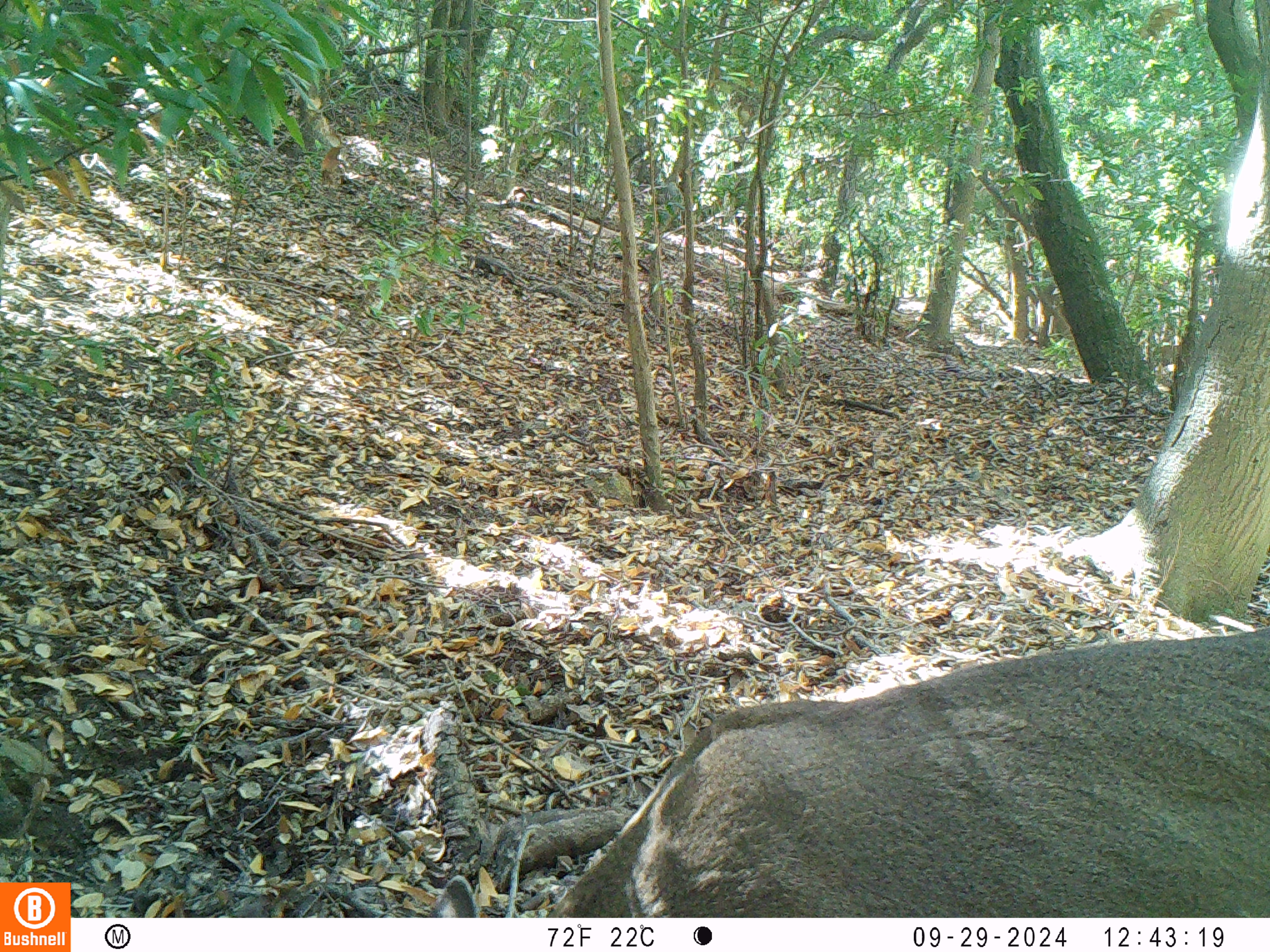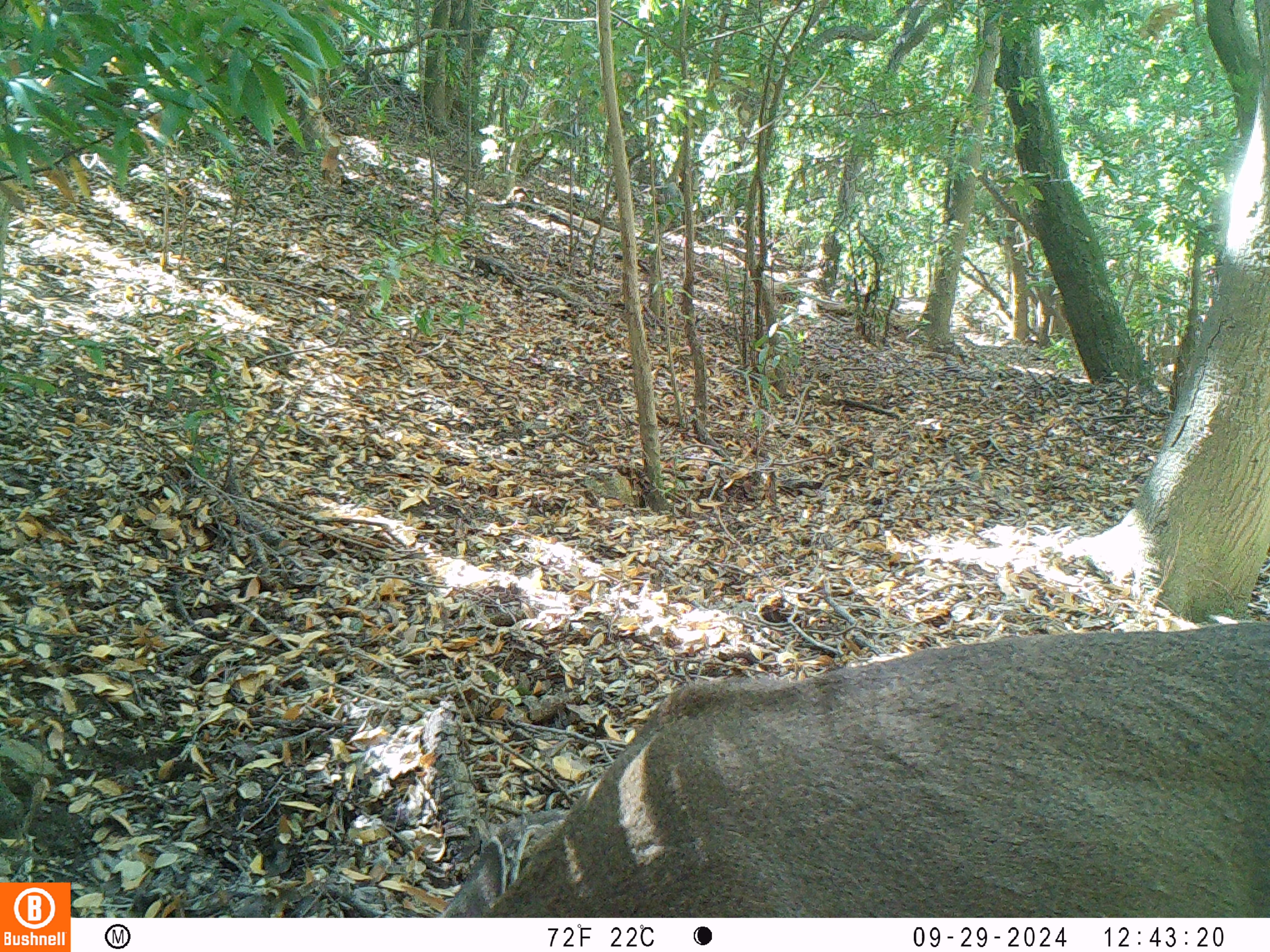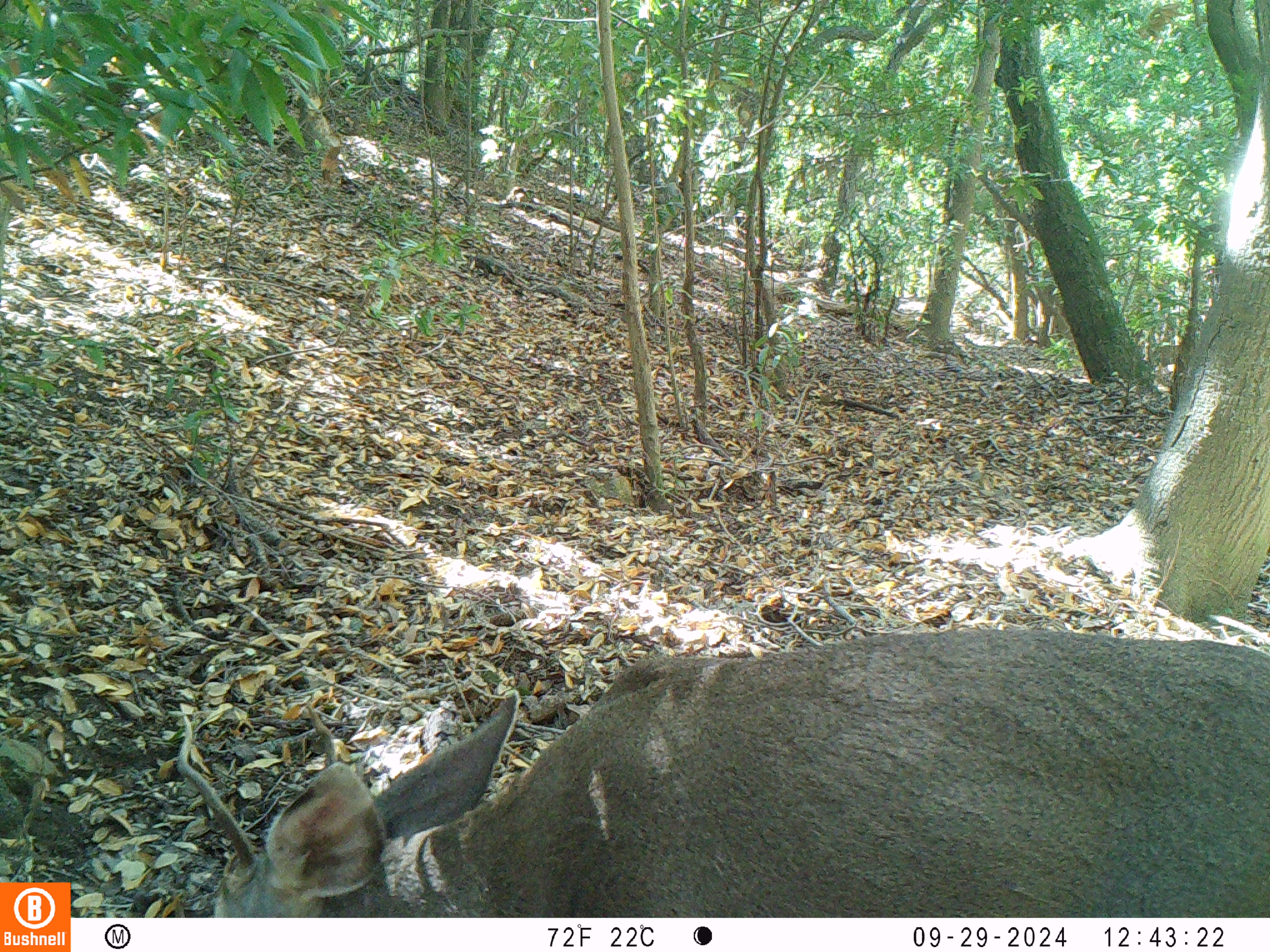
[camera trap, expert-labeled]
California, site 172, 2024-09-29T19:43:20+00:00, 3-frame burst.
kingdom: Animalia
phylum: Chordata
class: Mammalia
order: Artiodactyla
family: Cervidae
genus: Odocoileus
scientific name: Odocoileus hemionus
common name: mule deer